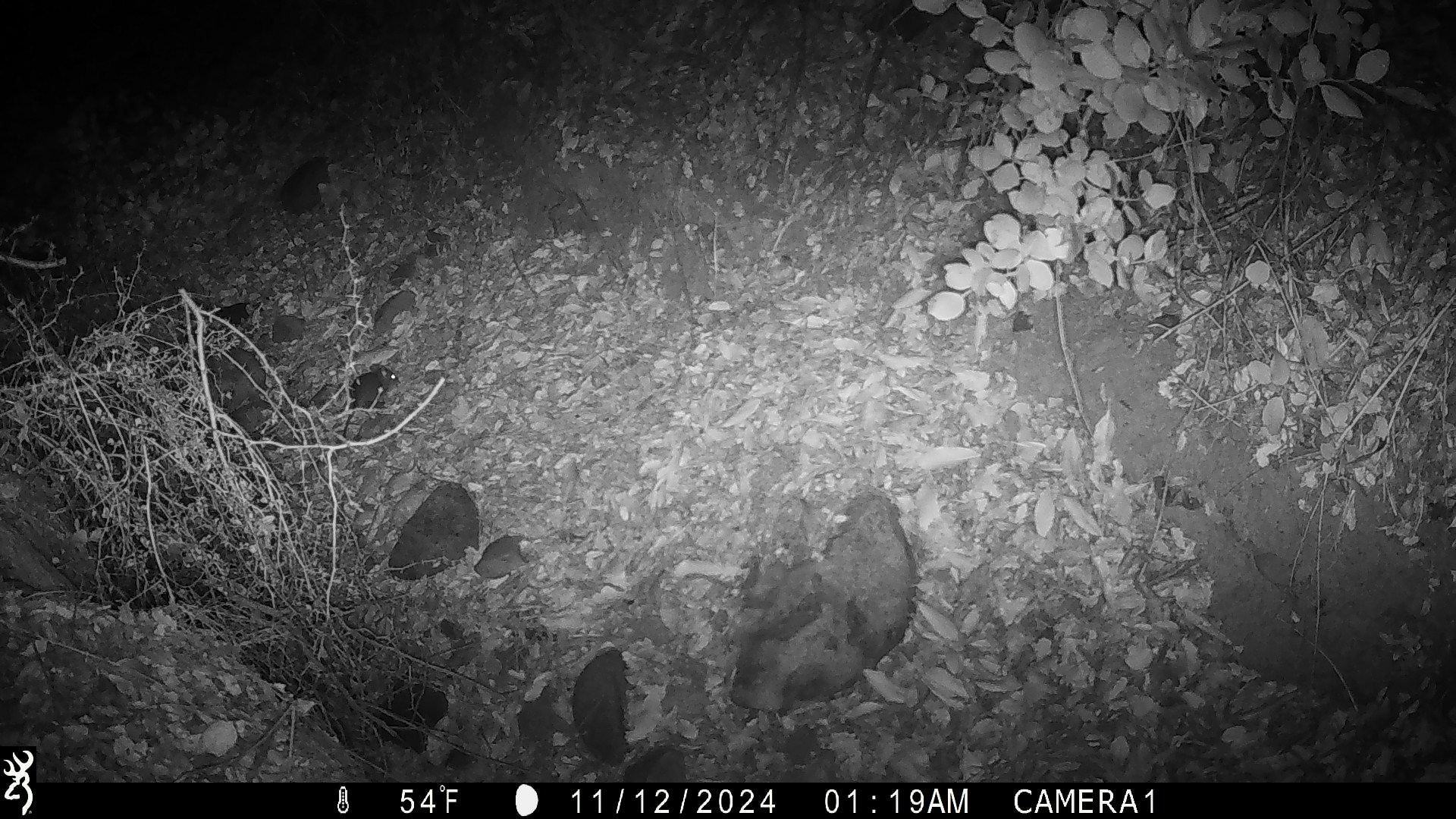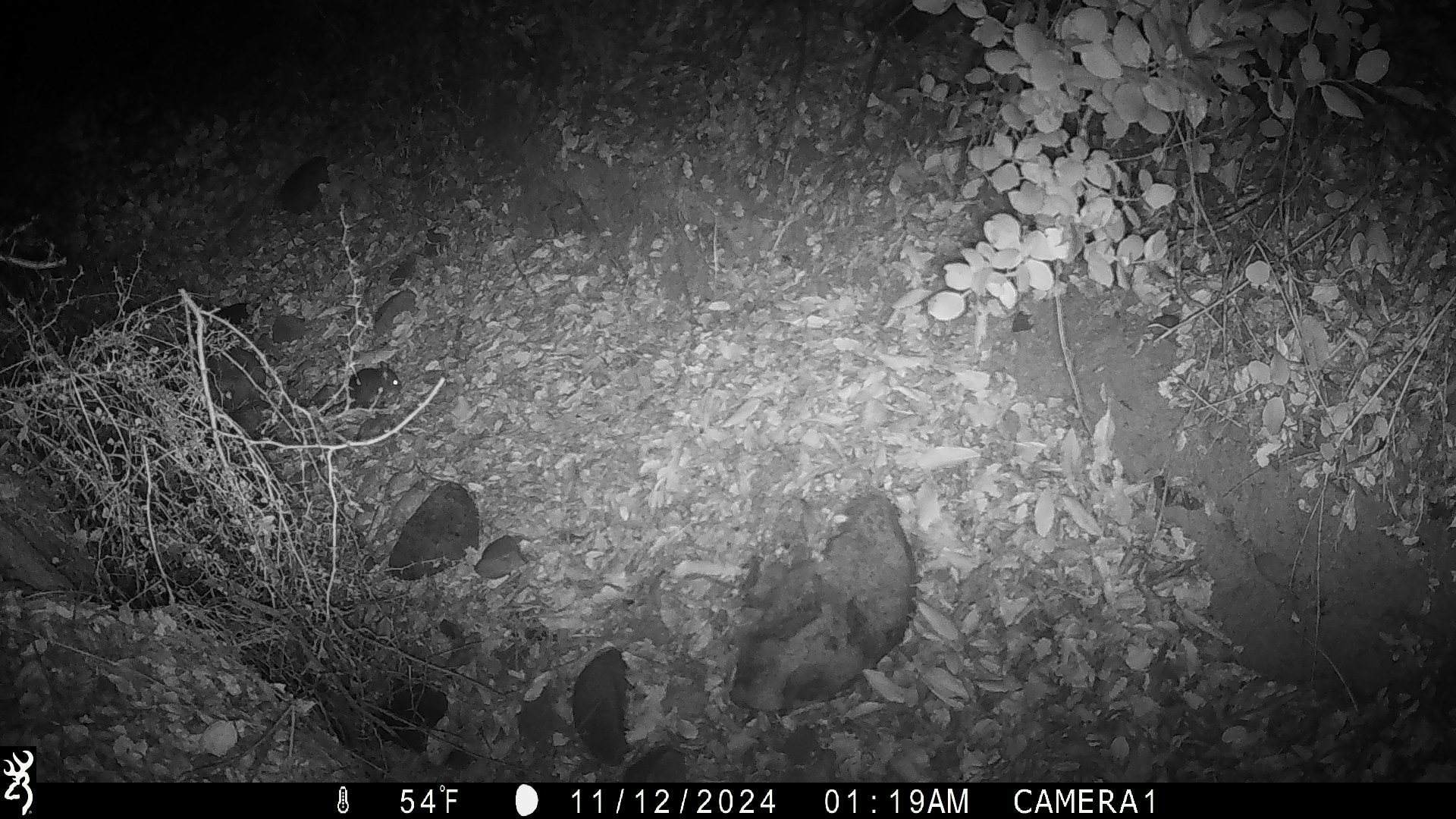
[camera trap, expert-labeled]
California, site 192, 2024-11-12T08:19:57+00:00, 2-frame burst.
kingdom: Animalia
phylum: Chordata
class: Mammalia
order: Rodentia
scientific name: Rodentia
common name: mouse or rat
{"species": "mouse or rat (Rodentia)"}